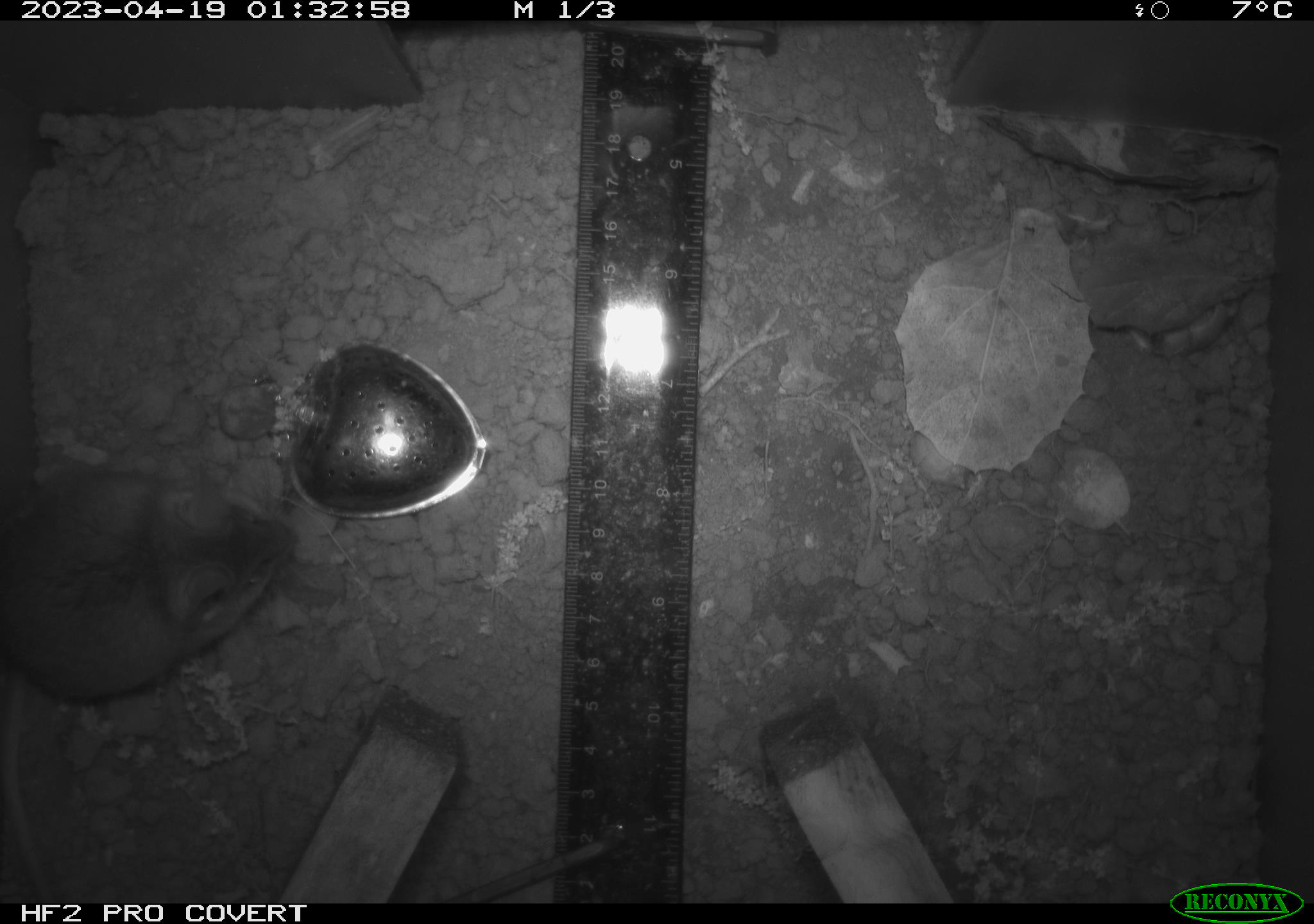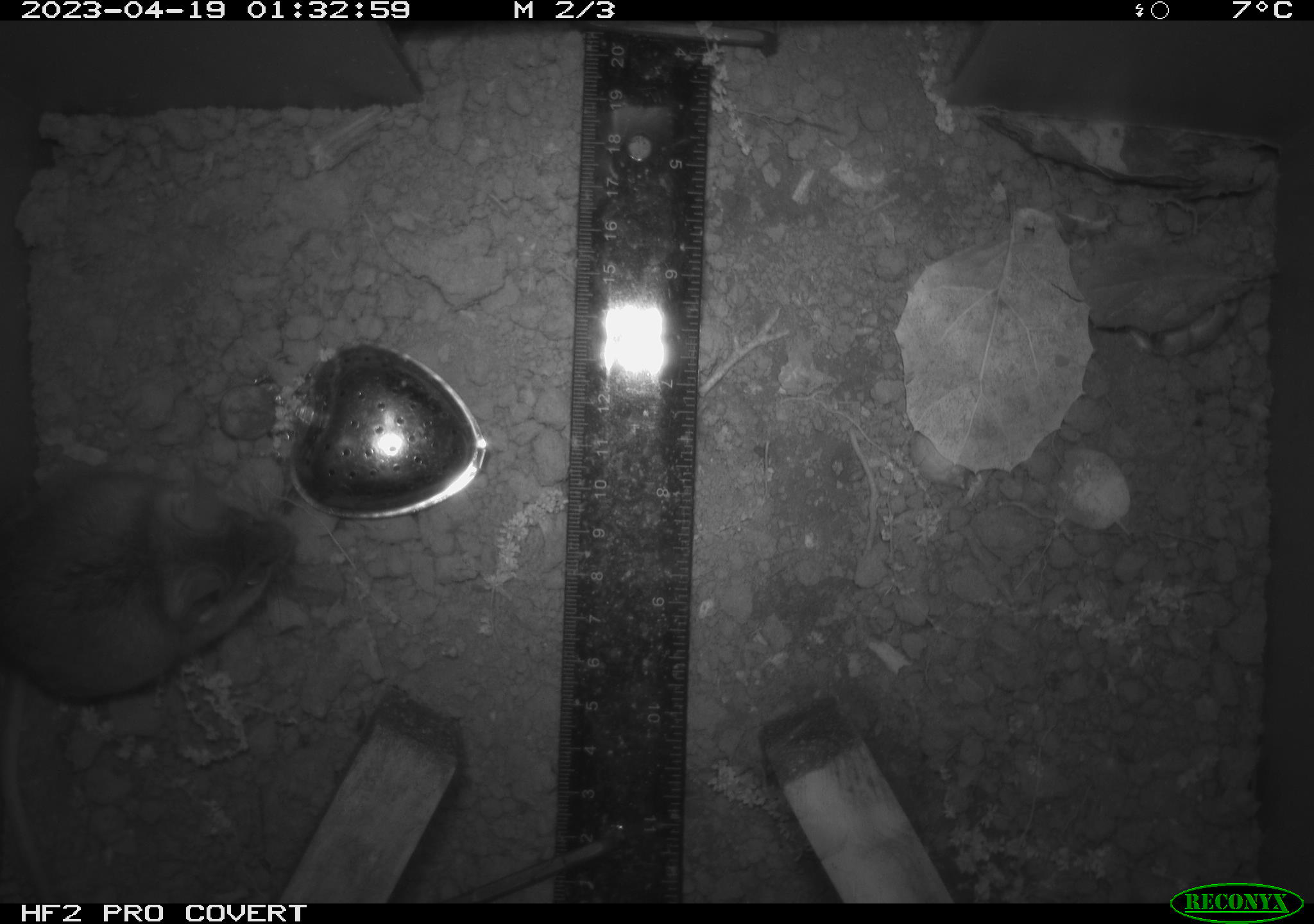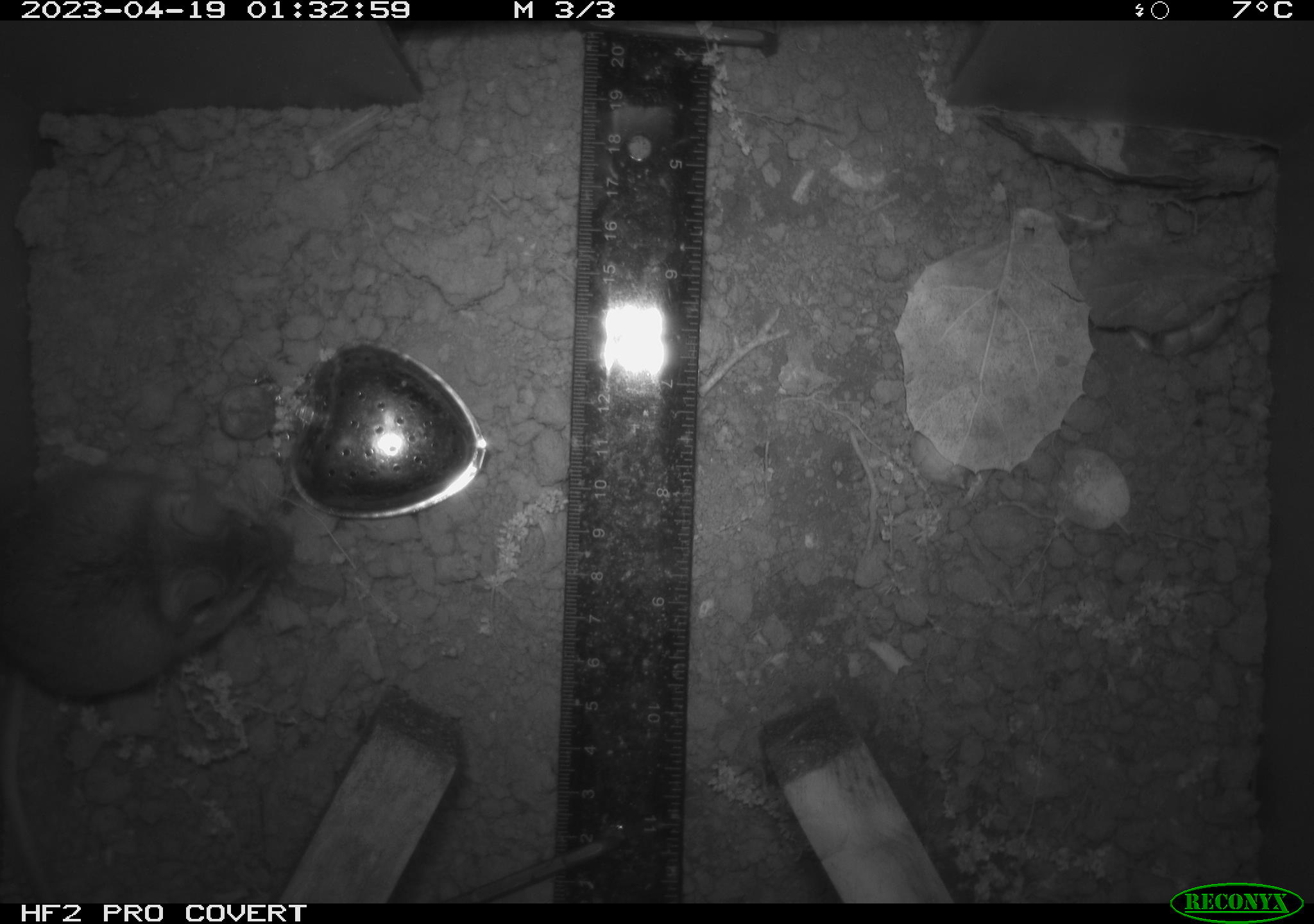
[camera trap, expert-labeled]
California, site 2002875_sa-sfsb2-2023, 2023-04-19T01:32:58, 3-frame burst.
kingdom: Animalia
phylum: Chordata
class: Mammalia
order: Rodentia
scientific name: Rodentia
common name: mouse species